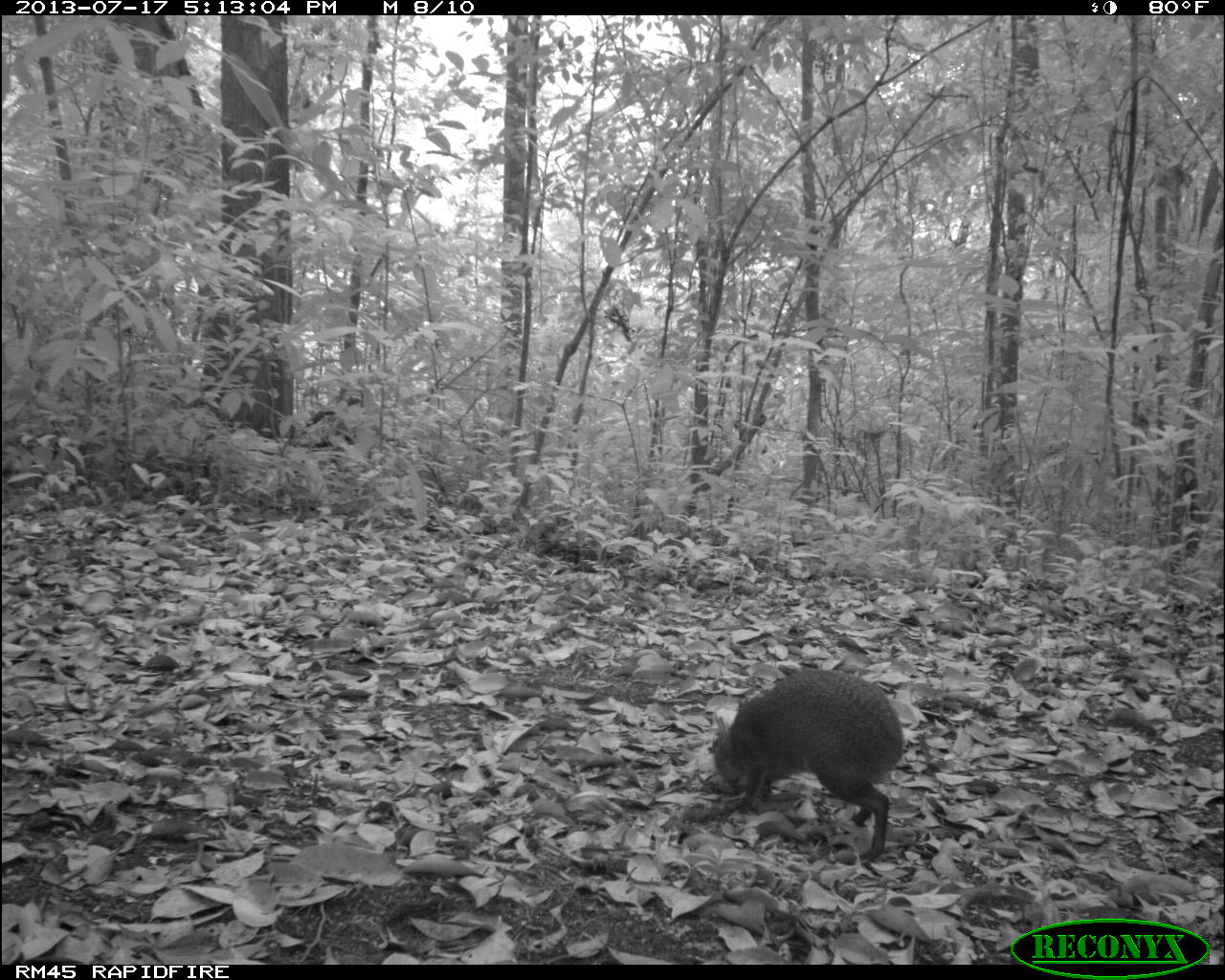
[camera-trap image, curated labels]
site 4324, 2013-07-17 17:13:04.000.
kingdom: Animalia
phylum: Chordata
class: Mammalia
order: Rodentia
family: Dasyproctidae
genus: Dasyprocta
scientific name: Dasyprocta punctata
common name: central american agouti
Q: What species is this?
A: Dasyprocta punctata (central american agouti).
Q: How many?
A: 1.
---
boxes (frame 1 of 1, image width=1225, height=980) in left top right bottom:
dasyprocta punctata: 704 657 903 862